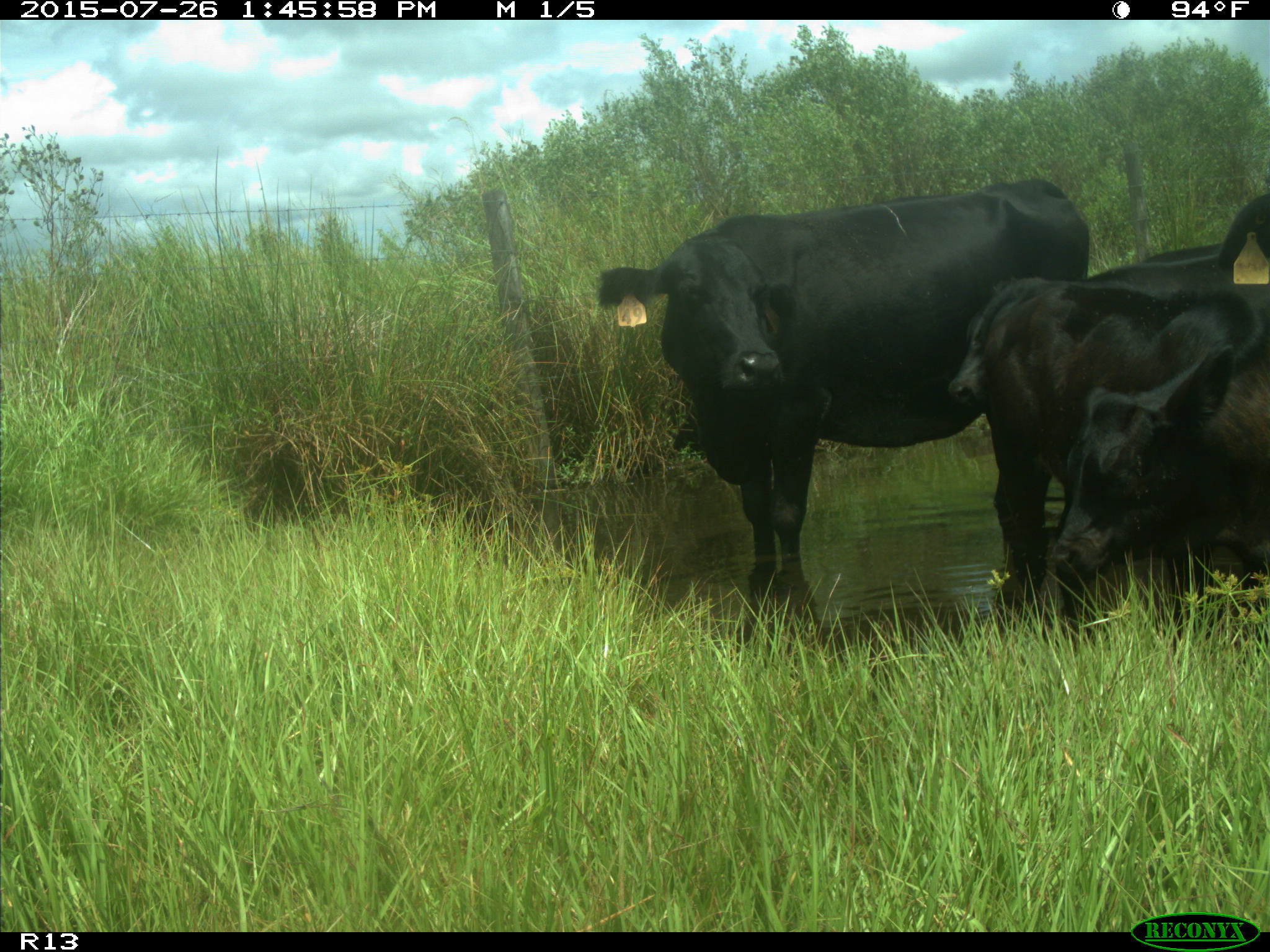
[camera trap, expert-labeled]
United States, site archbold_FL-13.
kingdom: Animalia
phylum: Chordata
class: Mammalia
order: Artiodactyla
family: Bovidae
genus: Bos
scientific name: Bos taurus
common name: domestic cow